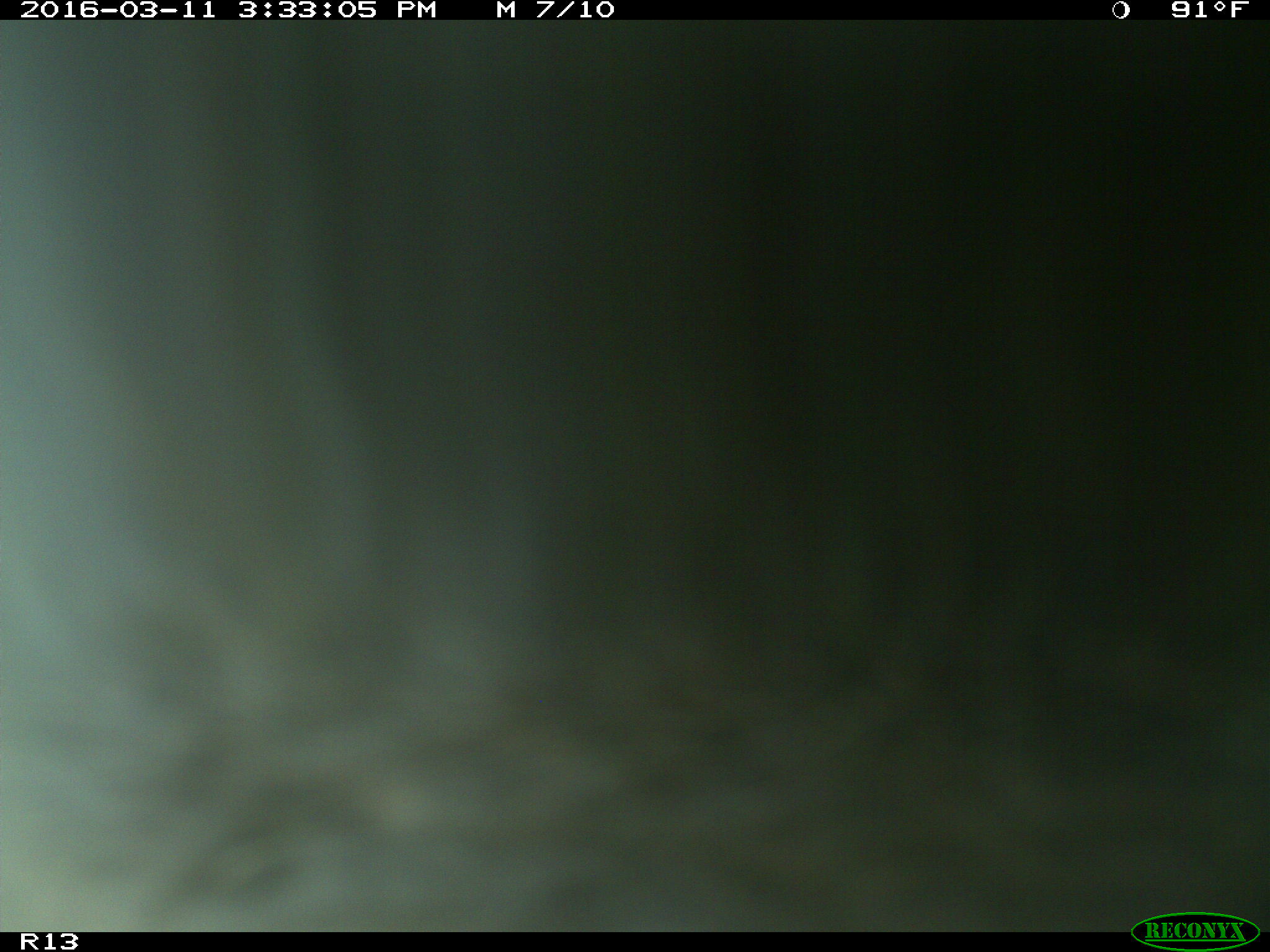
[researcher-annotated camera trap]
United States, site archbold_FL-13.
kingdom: Animalia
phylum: Chordata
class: Mammalia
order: Artiodactyla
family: Bovidae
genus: Bos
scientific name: Bos taurus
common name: domestic cow